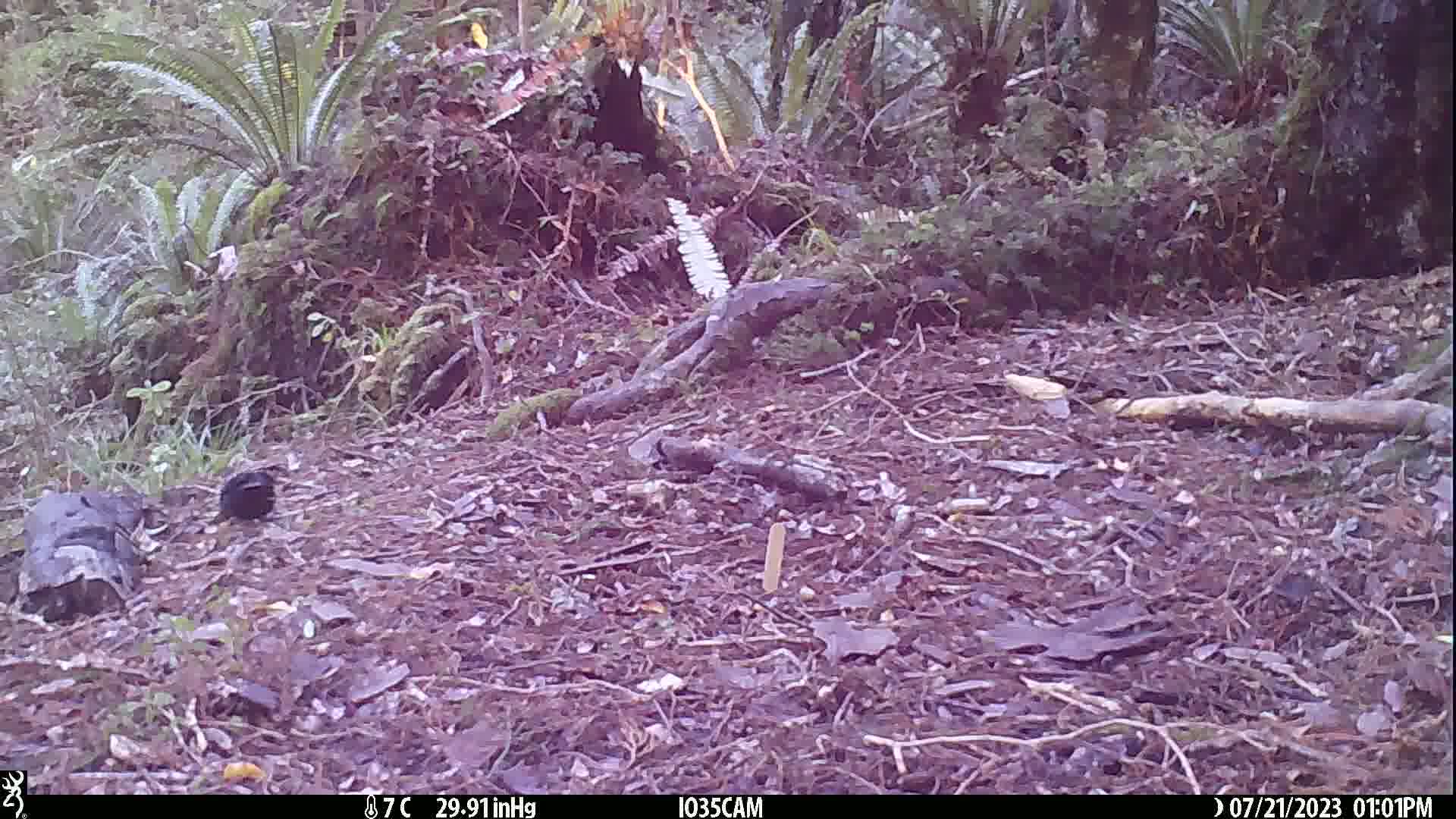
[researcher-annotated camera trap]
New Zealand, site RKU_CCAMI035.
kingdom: Animalia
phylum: Chordata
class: Aves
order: Passeriformes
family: Turdidae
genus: Turdus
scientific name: Turdus merula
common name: eurasian blackbird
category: blackbird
Blackbird (eurasian blackbird) (Turdus merula).